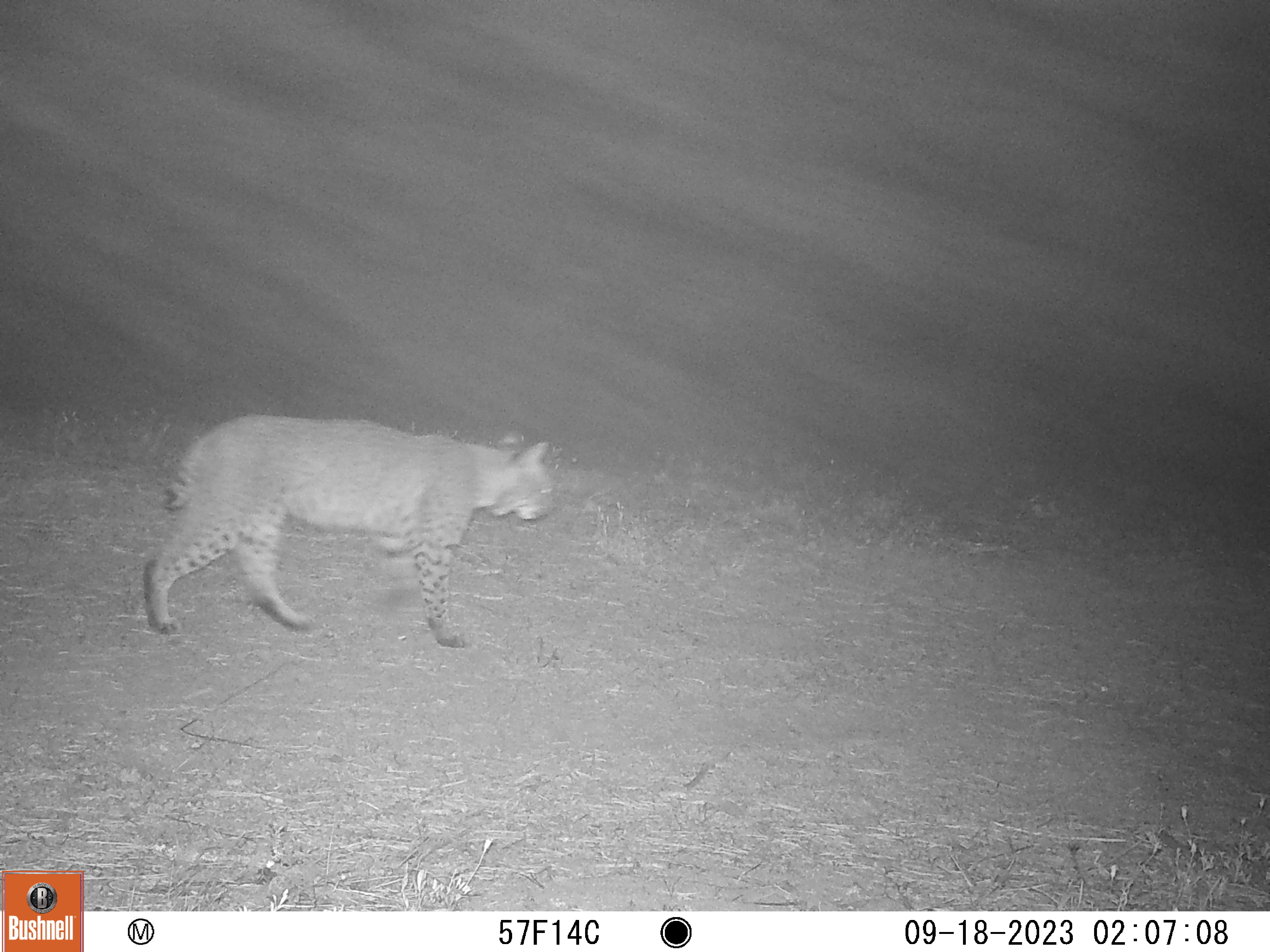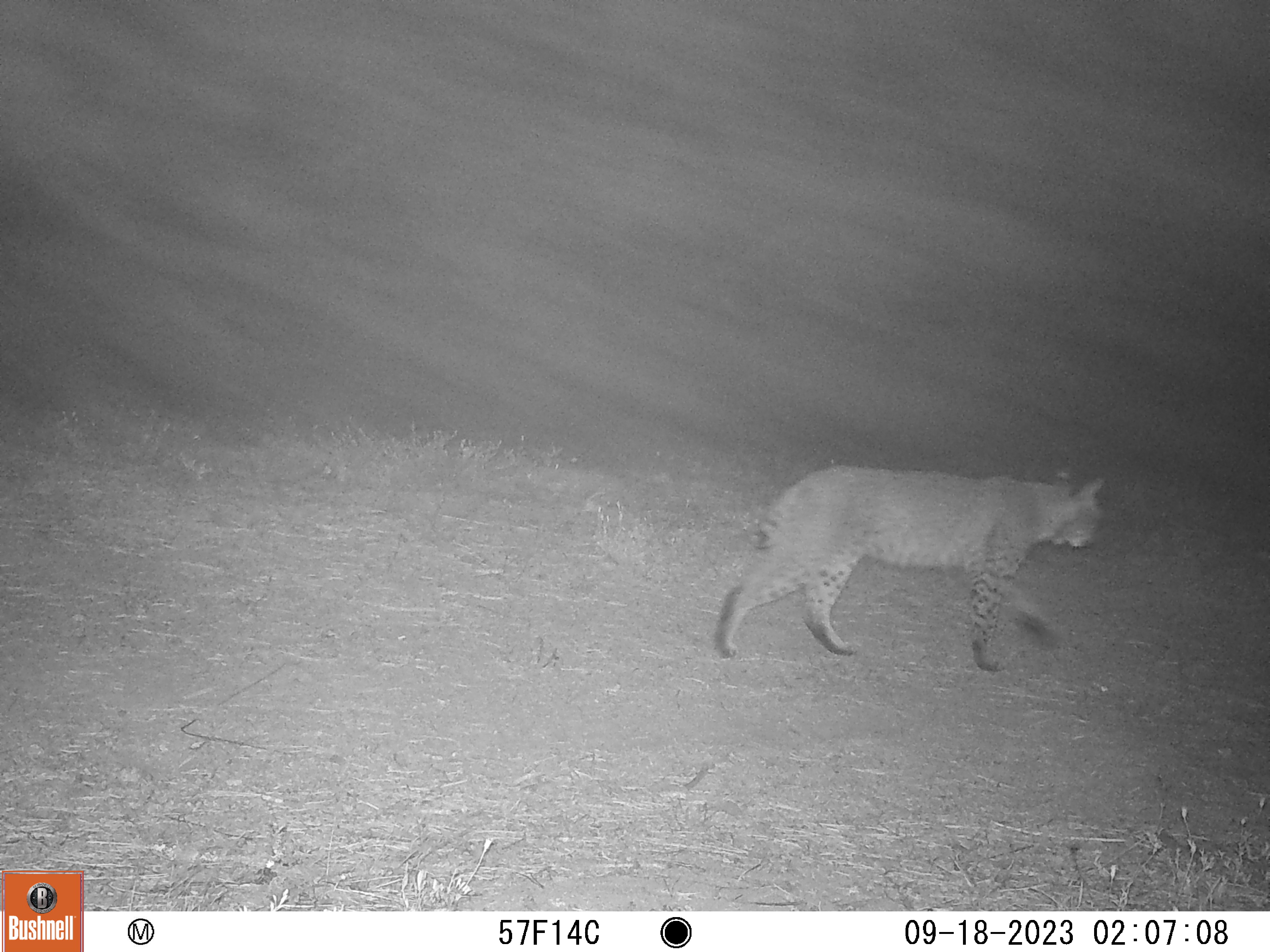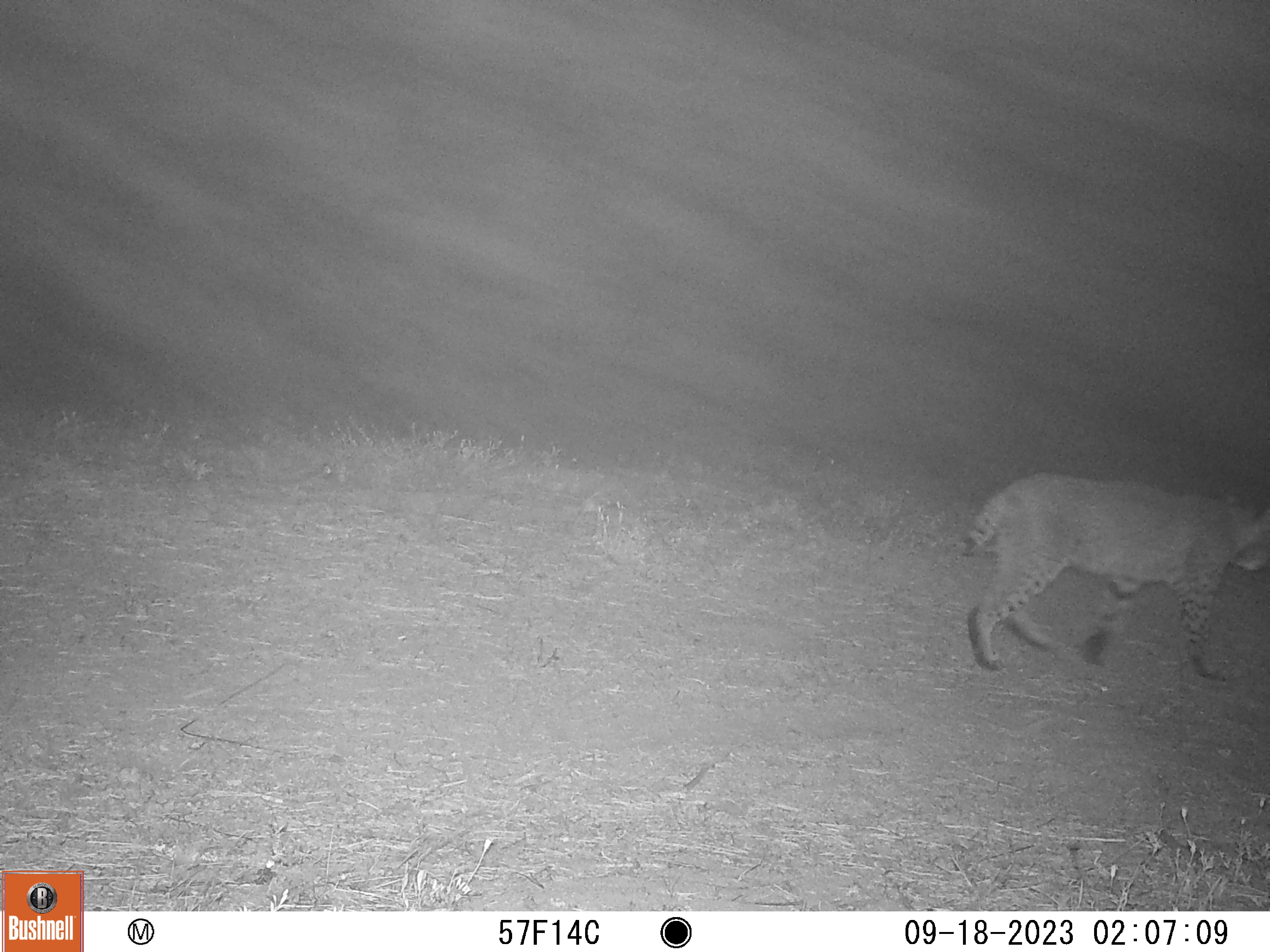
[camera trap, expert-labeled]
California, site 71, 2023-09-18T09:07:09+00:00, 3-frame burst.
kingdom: Animalia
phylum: Chordata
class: Mammalia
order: Carnivora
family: Felidae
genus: Lynx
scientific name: Lynx rufus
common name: bobcat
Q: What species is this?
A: Bobcat (Lynx rufus).